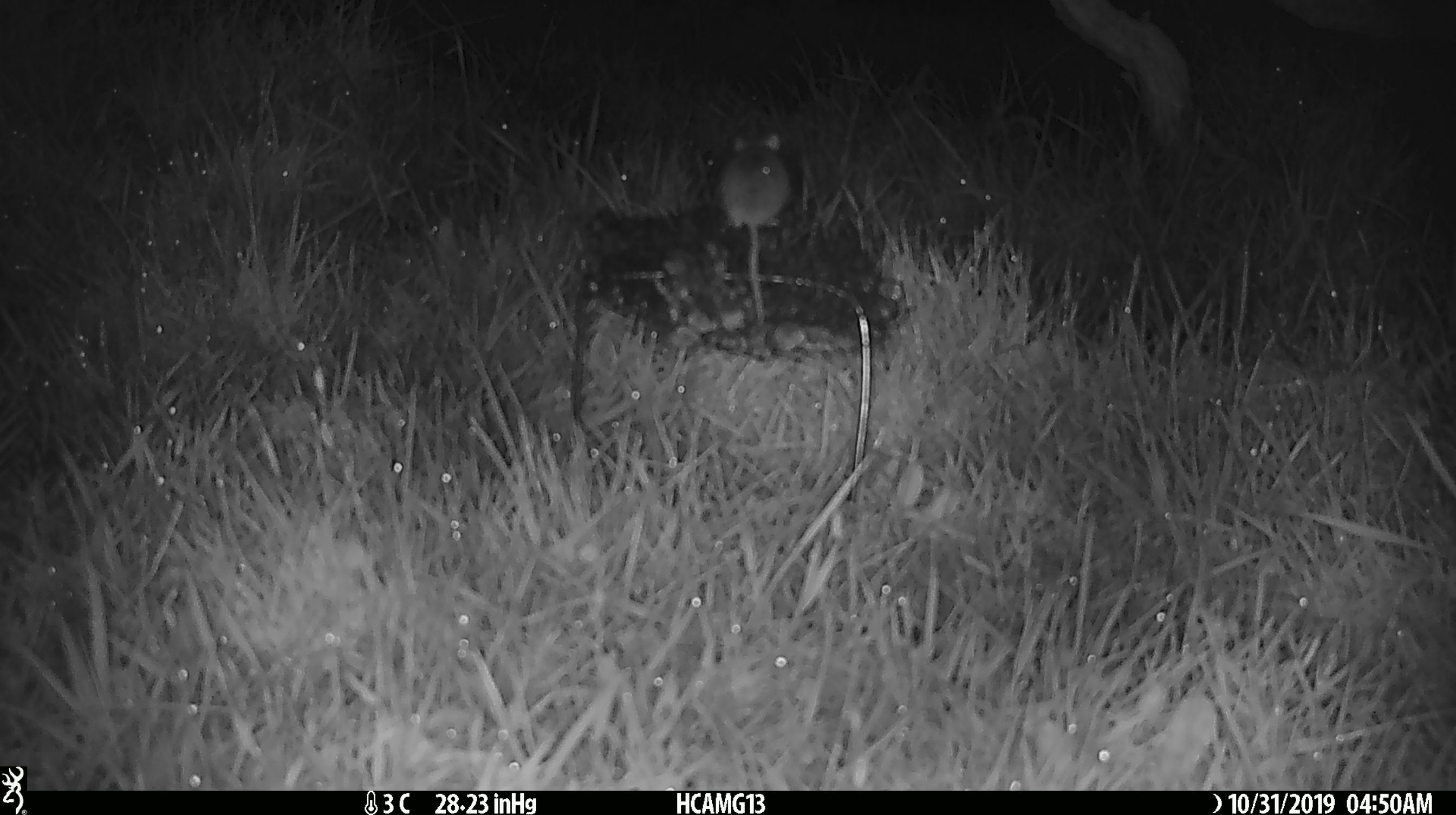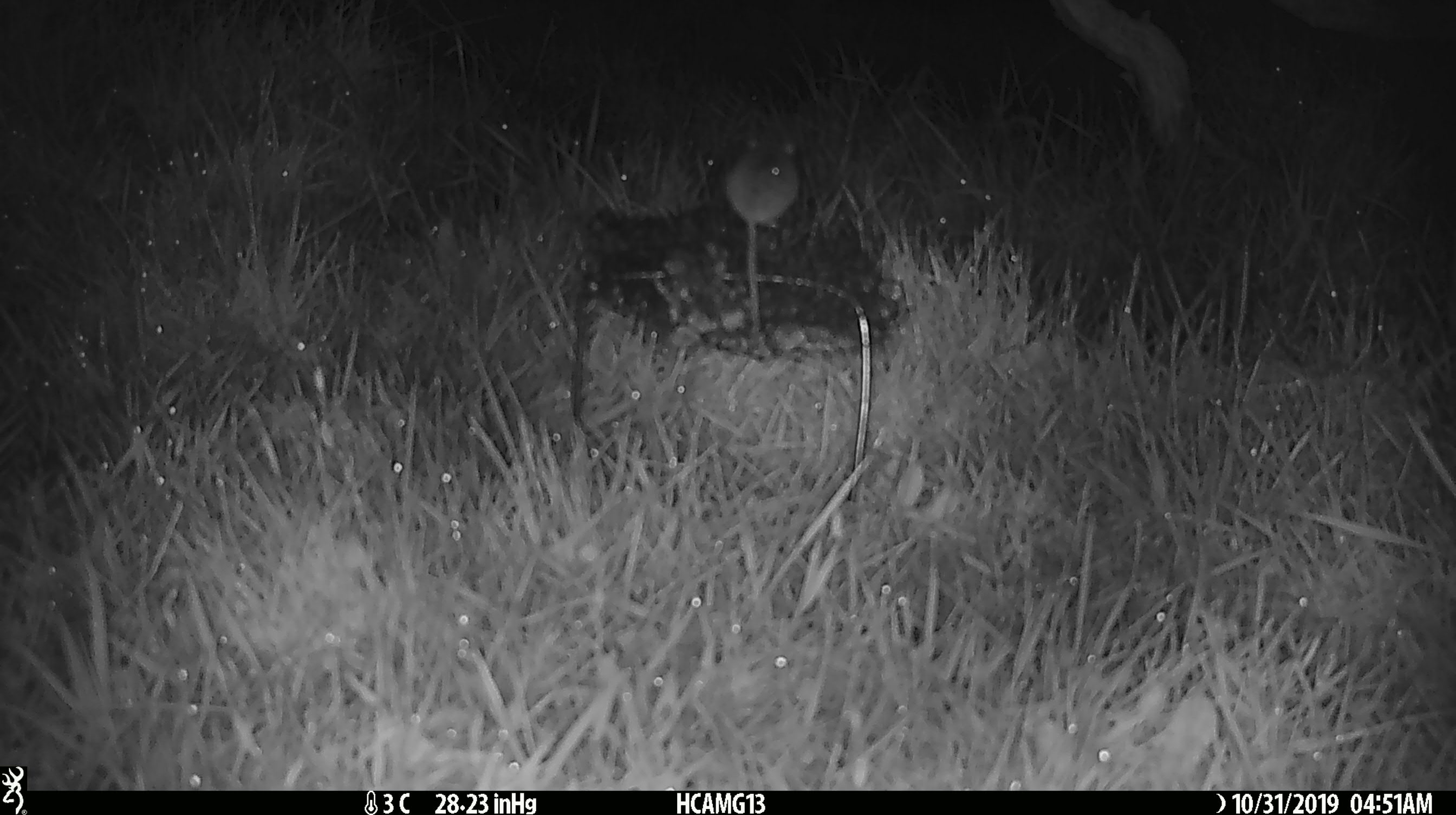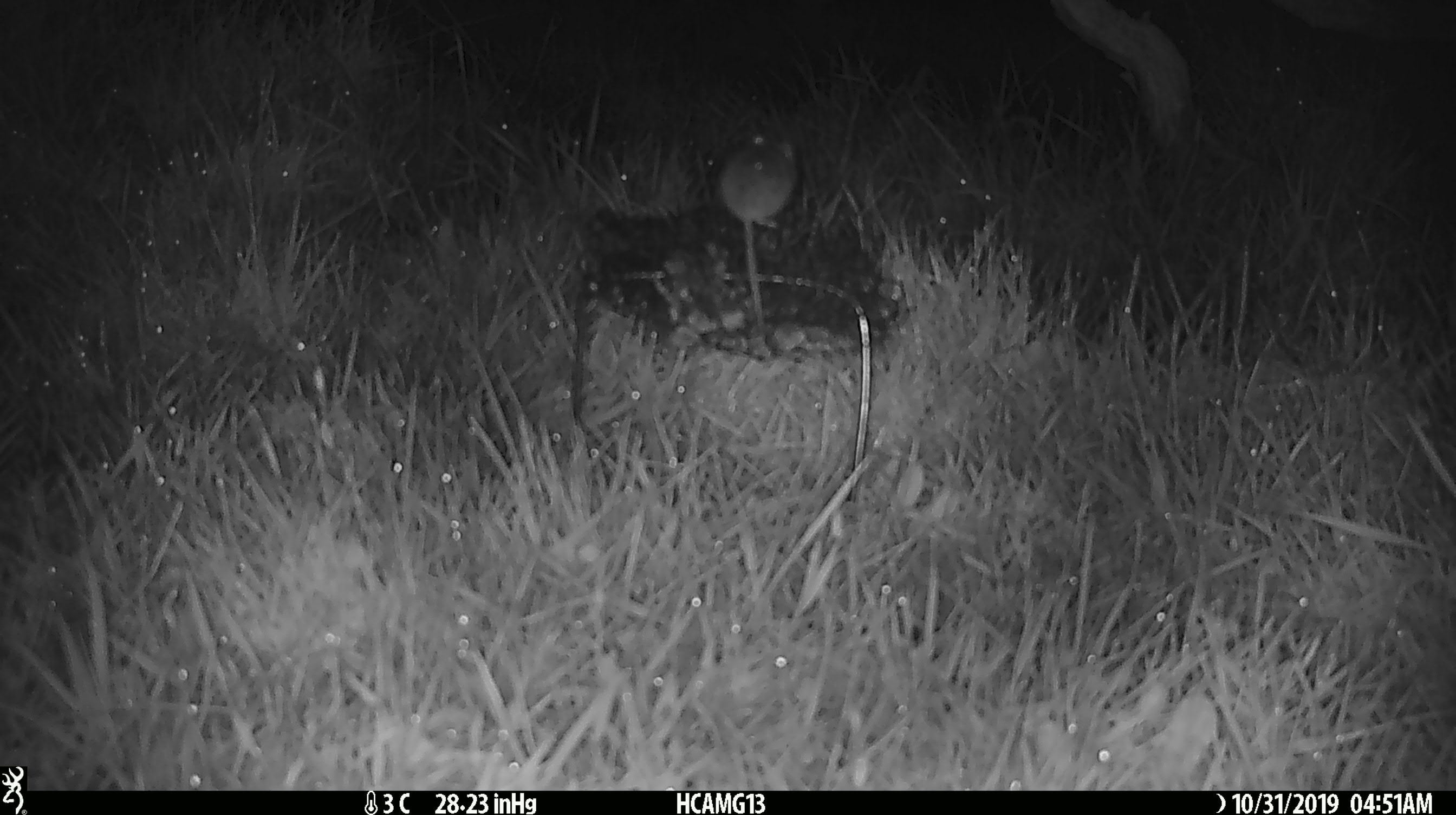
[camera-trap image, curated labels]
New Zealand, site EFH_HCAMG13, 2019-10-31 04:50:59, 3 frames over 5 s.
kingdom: Animalia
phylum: Chordata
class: Mammalia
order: Rodentia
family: Muridae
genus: Mus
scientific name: Mus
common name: mouse